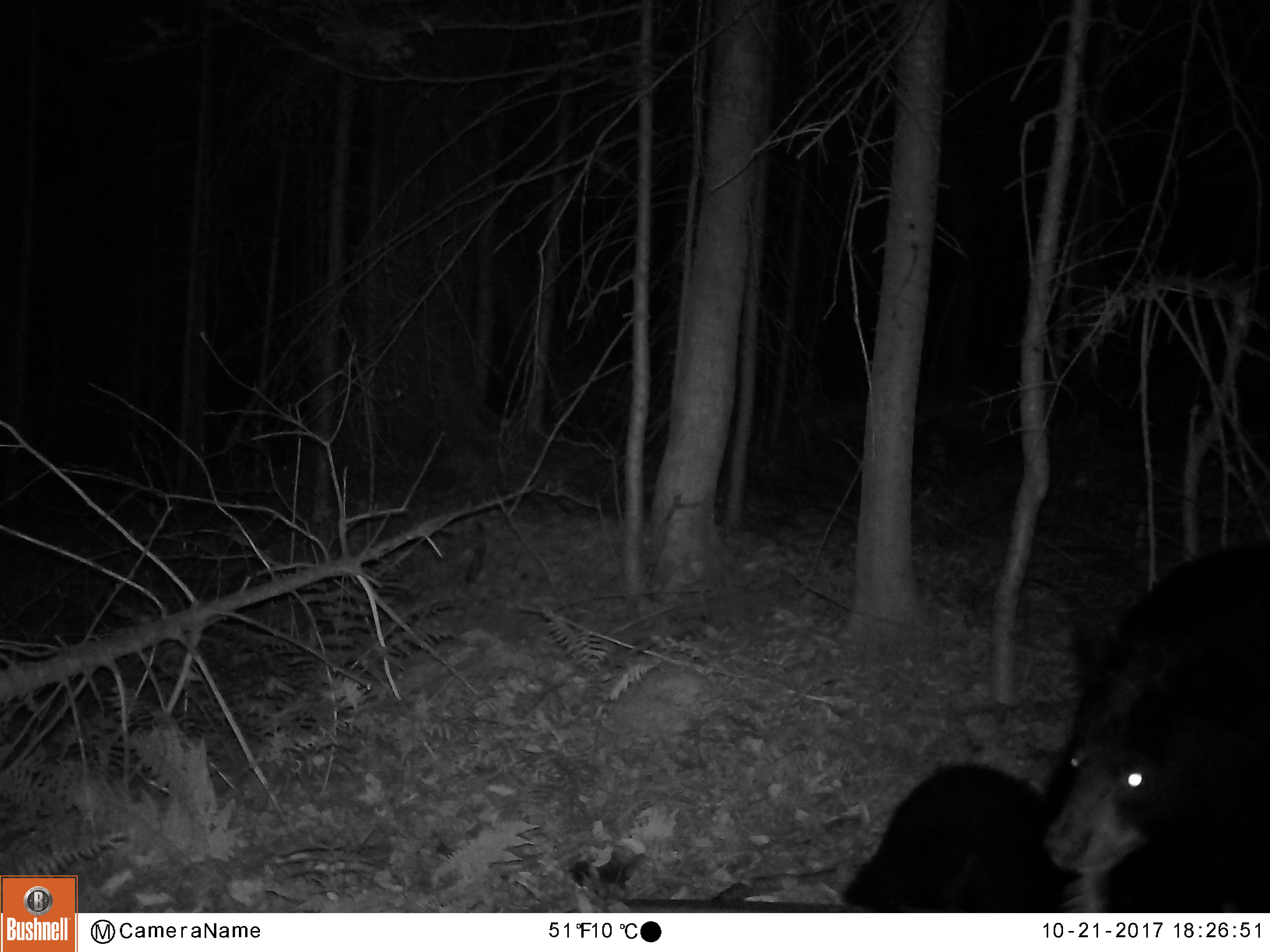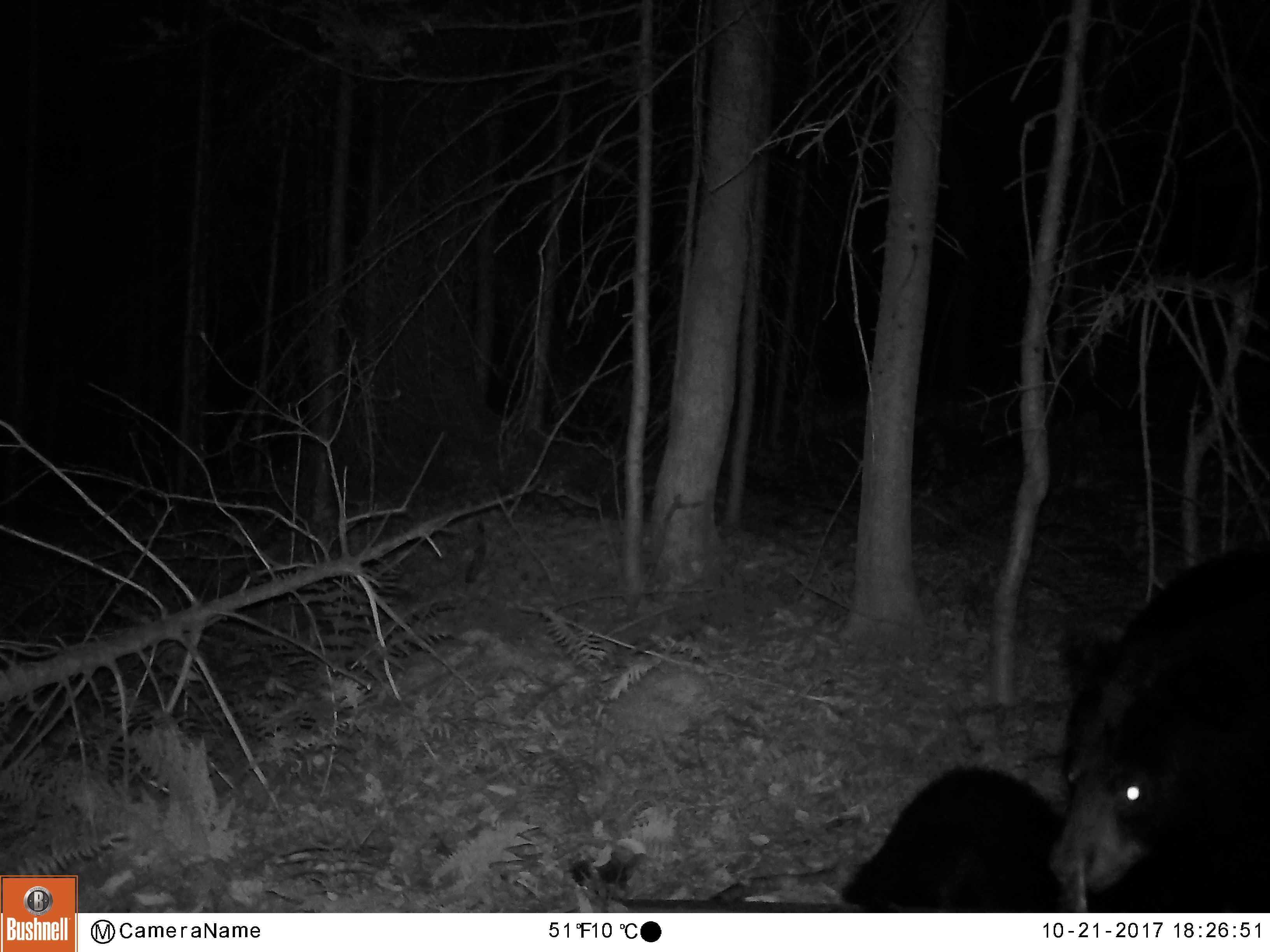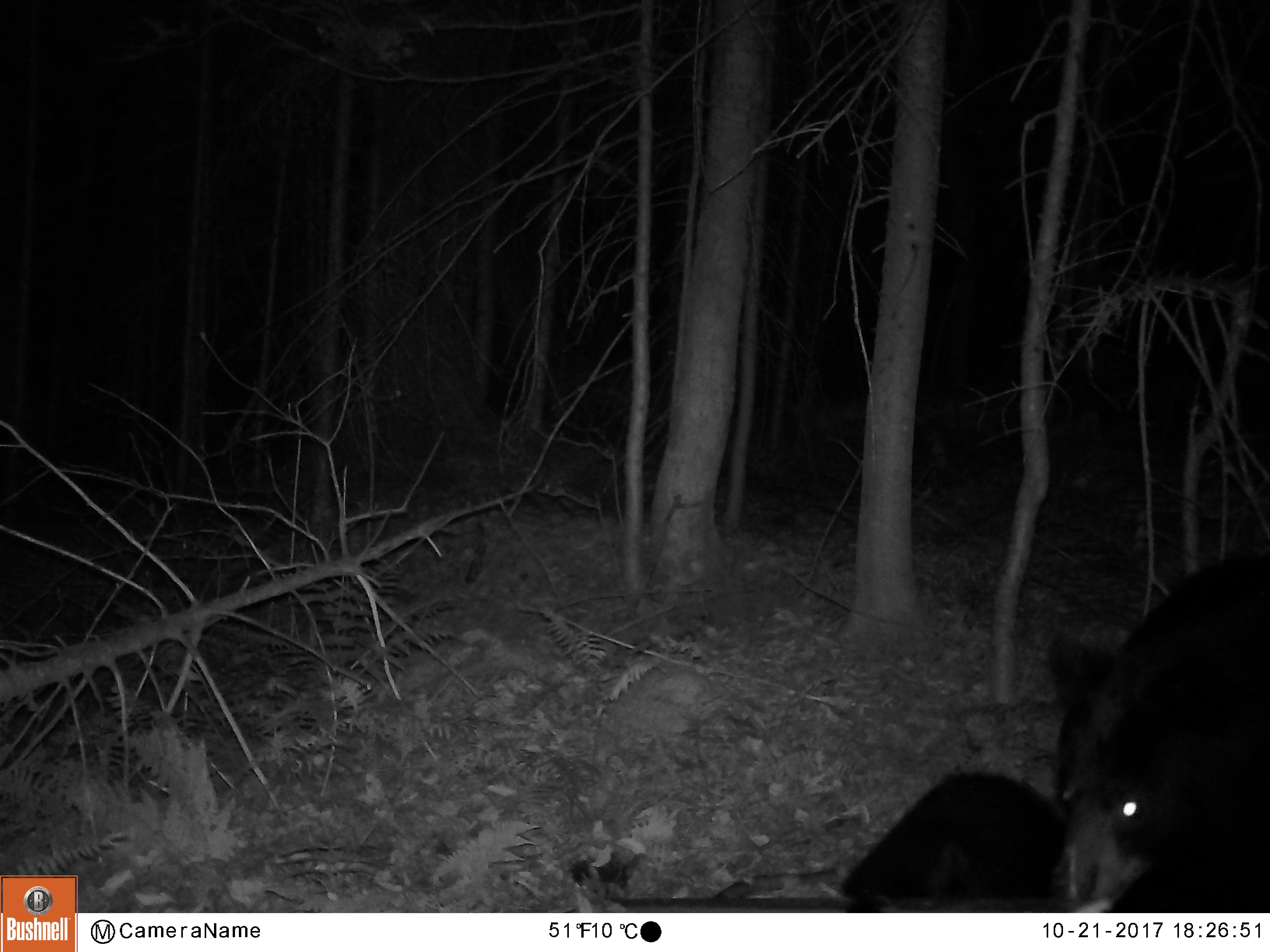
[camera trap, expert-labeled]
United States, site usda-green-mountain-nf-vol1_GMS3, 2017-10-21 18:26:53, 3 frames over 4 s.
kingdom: Animalia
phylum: Chordata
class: Mammalia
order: Carnivora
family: Ursidae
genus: Ursus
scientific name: Ursus americanus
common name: black bear